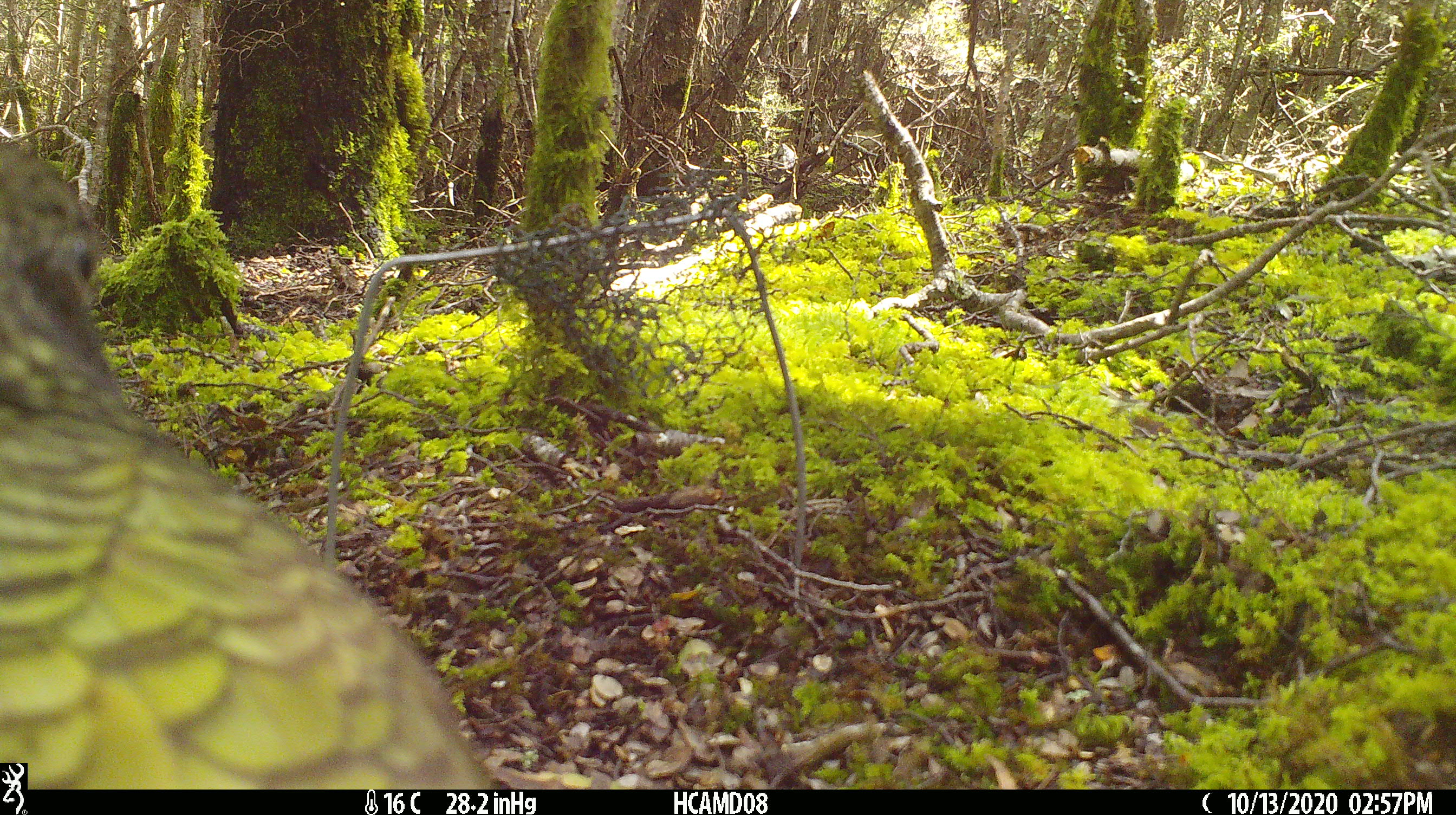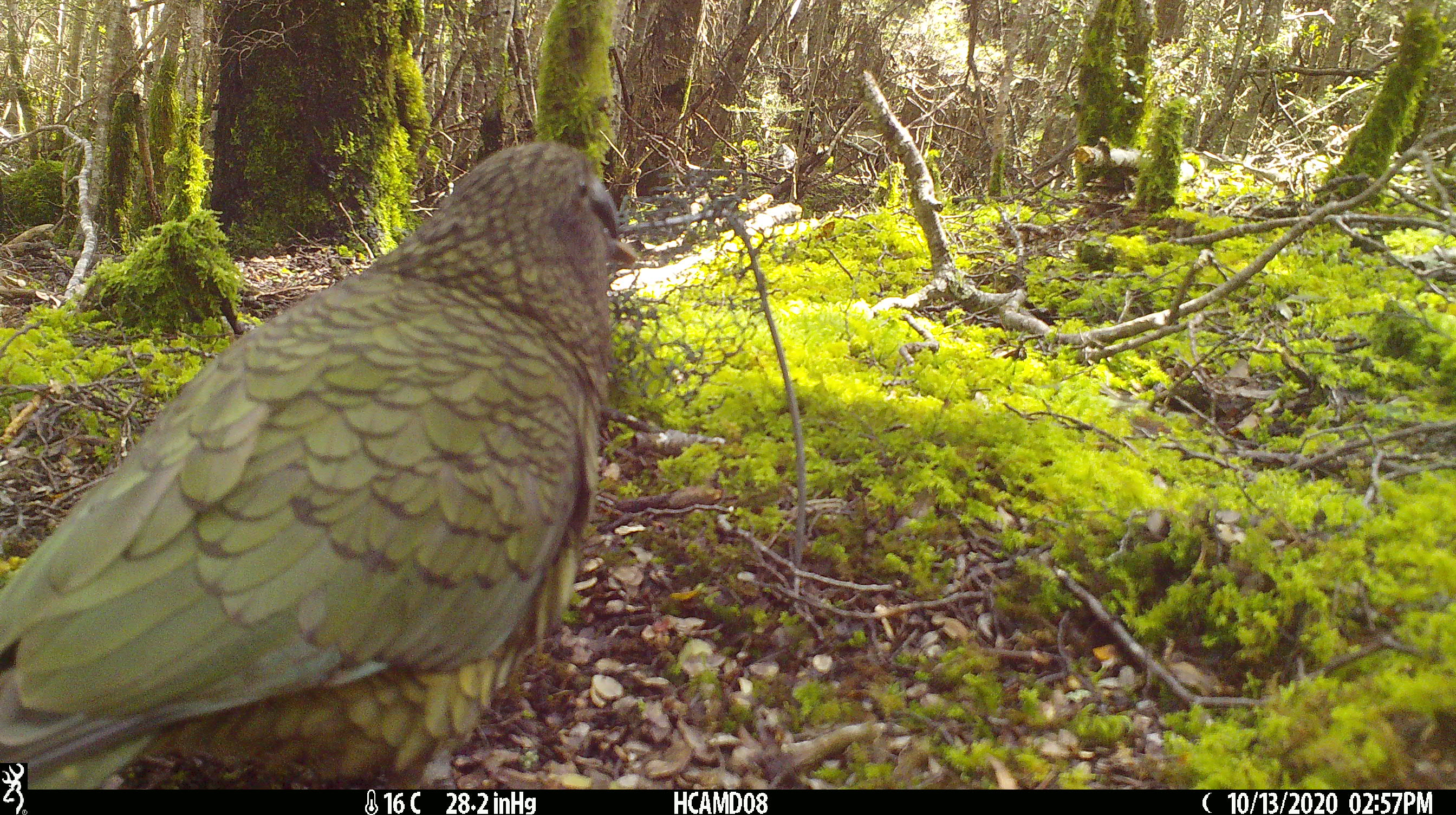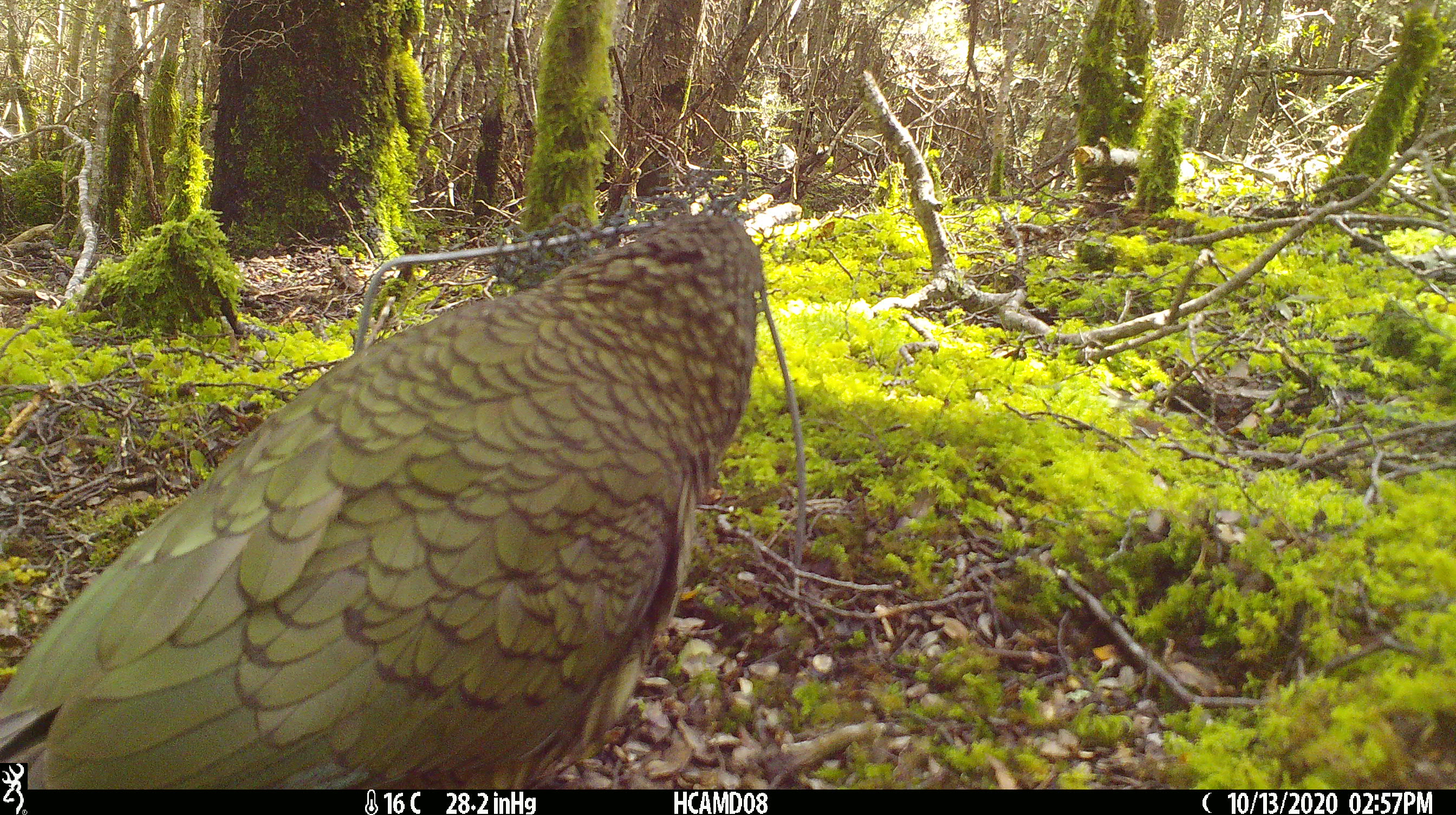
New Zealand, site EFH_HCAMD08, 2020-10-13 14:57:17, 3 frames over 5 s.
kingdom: Animalia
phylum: Chordata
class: Aves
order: Psittaciformes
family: Strigopidae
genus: Nestor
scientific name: Nestor notabilis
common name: kea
Kea (Nestor notabilis).